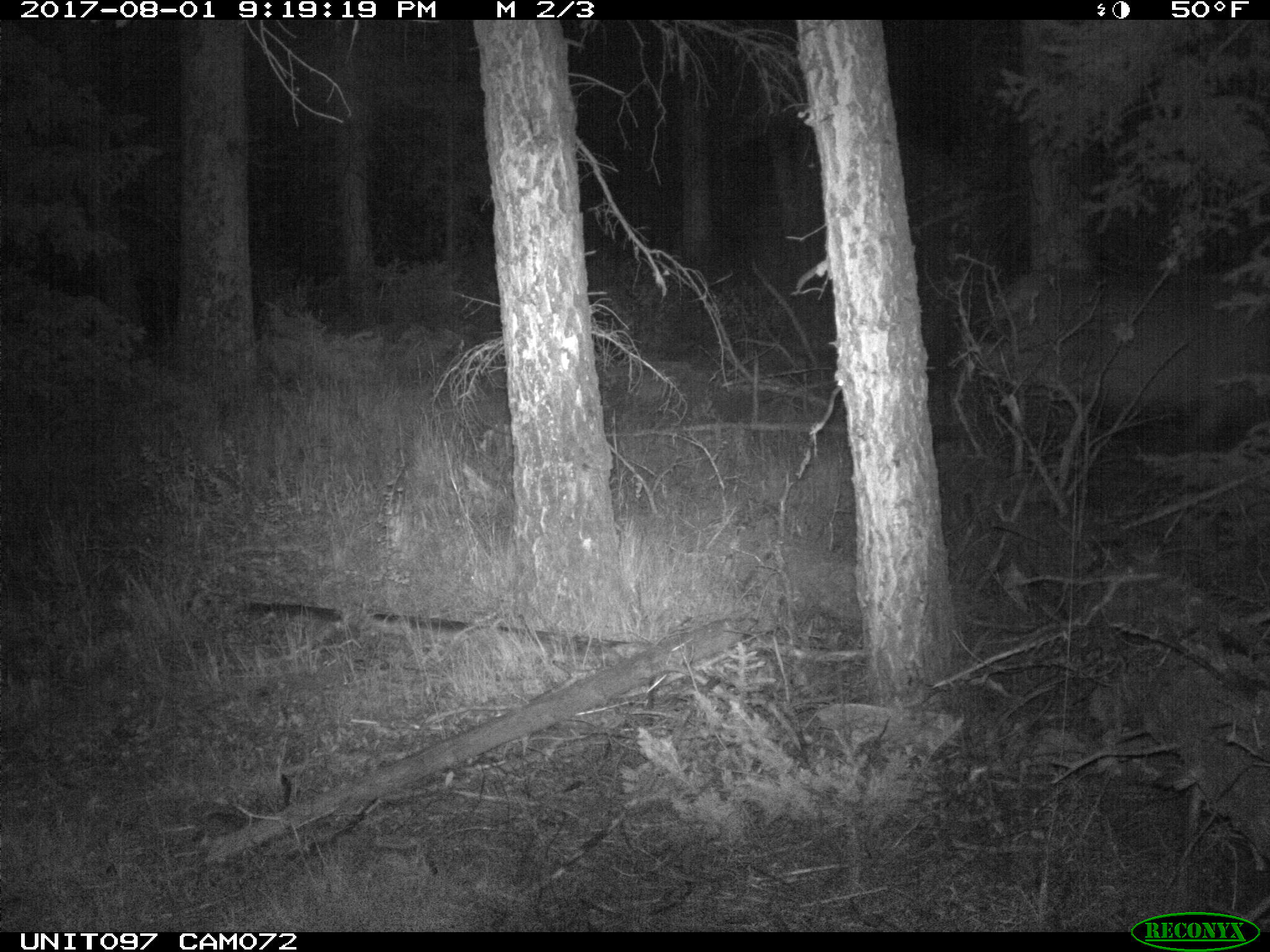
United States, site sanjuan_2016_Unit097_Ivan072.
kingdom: Animalia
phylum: Chordata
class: Mammalia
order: Artiodactyla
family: Cervidae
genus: Cervus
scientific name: Cervus elaphus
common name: red deer